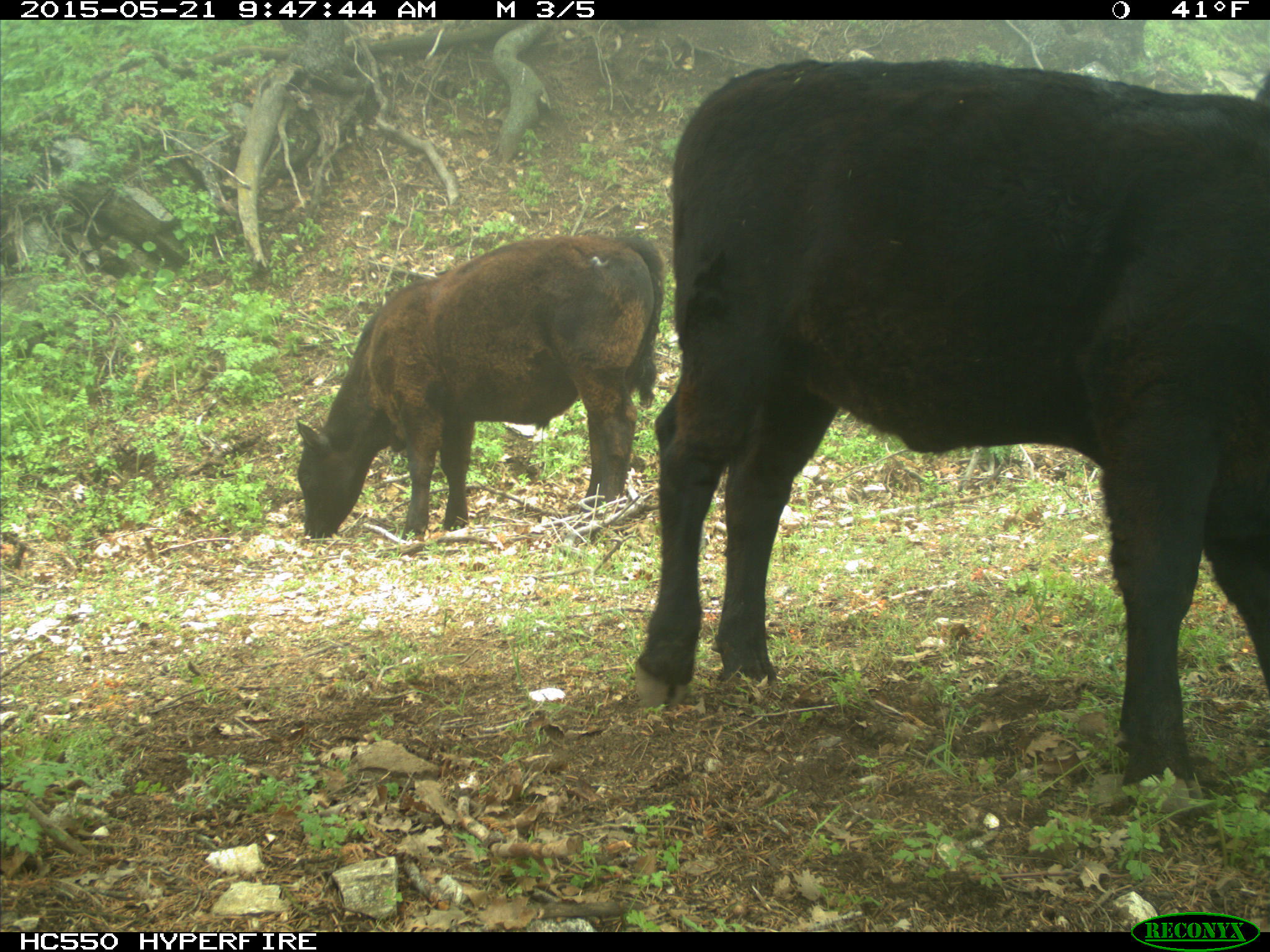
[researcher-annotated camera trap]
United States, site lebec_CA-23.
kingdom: Animalia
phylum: Chordata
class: Mammalia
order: Artiodactyla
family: Bovidae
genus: Bos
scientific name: Bos taurus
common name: domestic cow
Bos taurus (domestic cow).